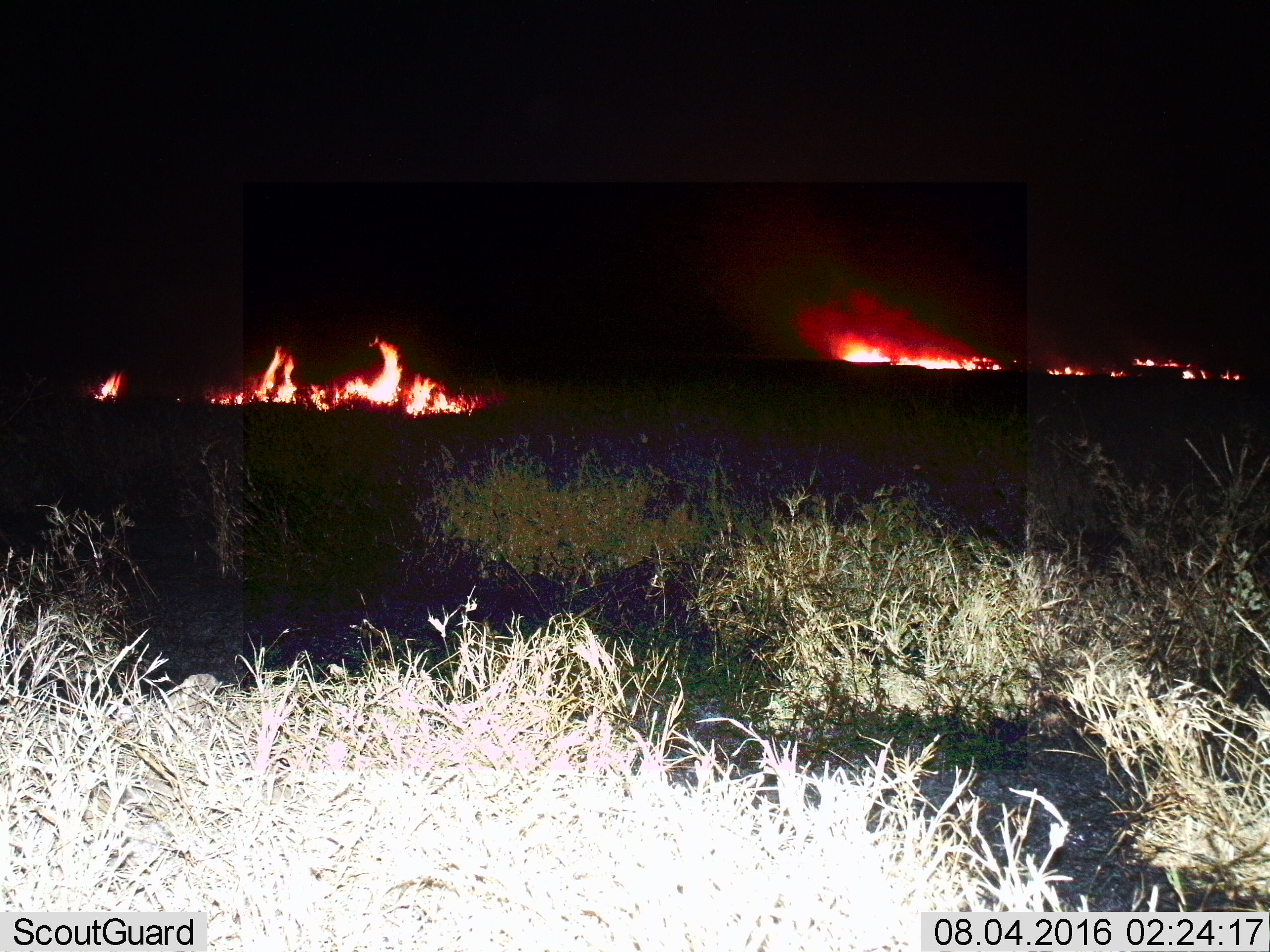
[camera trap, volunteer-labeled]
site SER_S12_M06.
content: unidentified animal